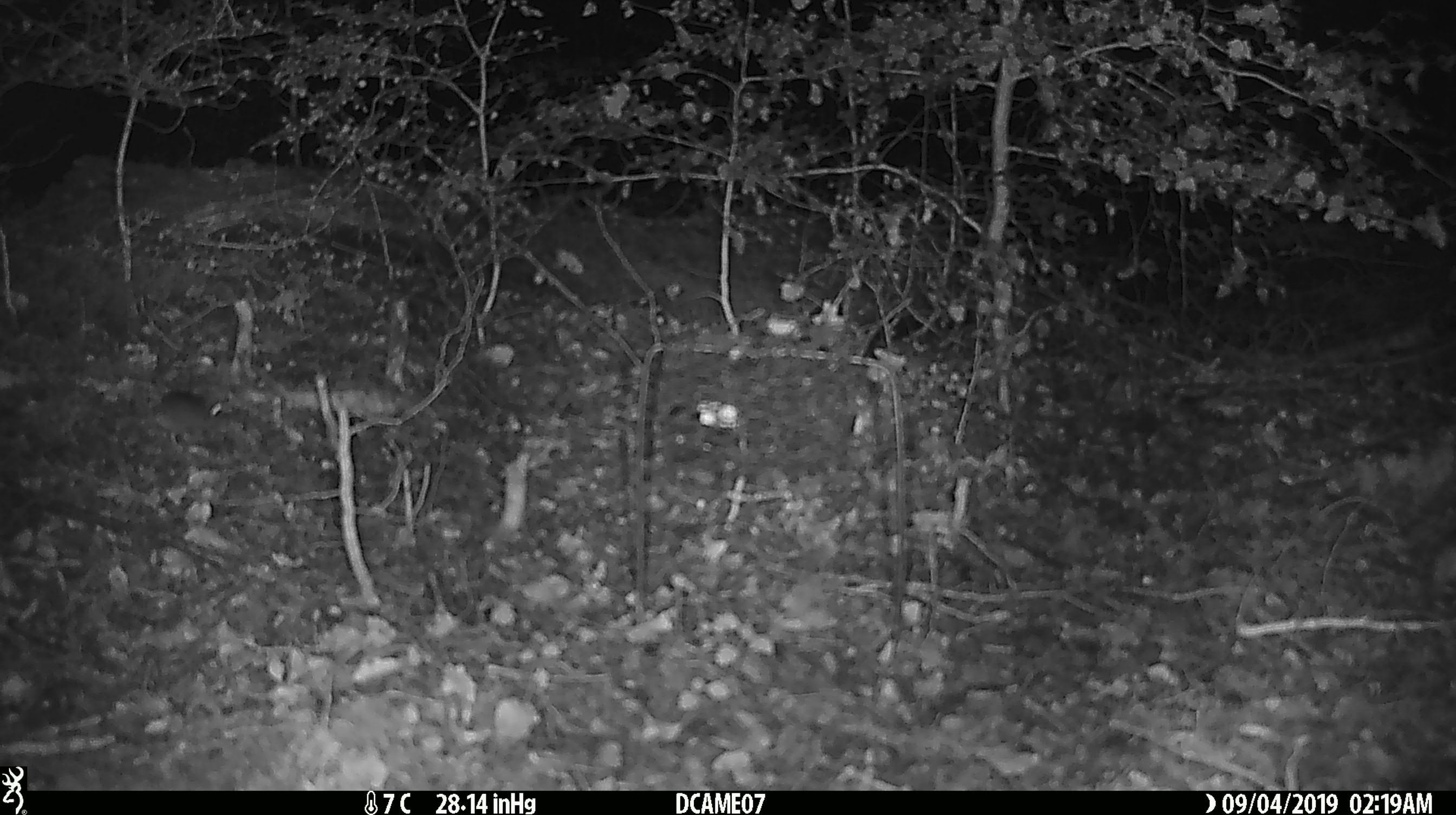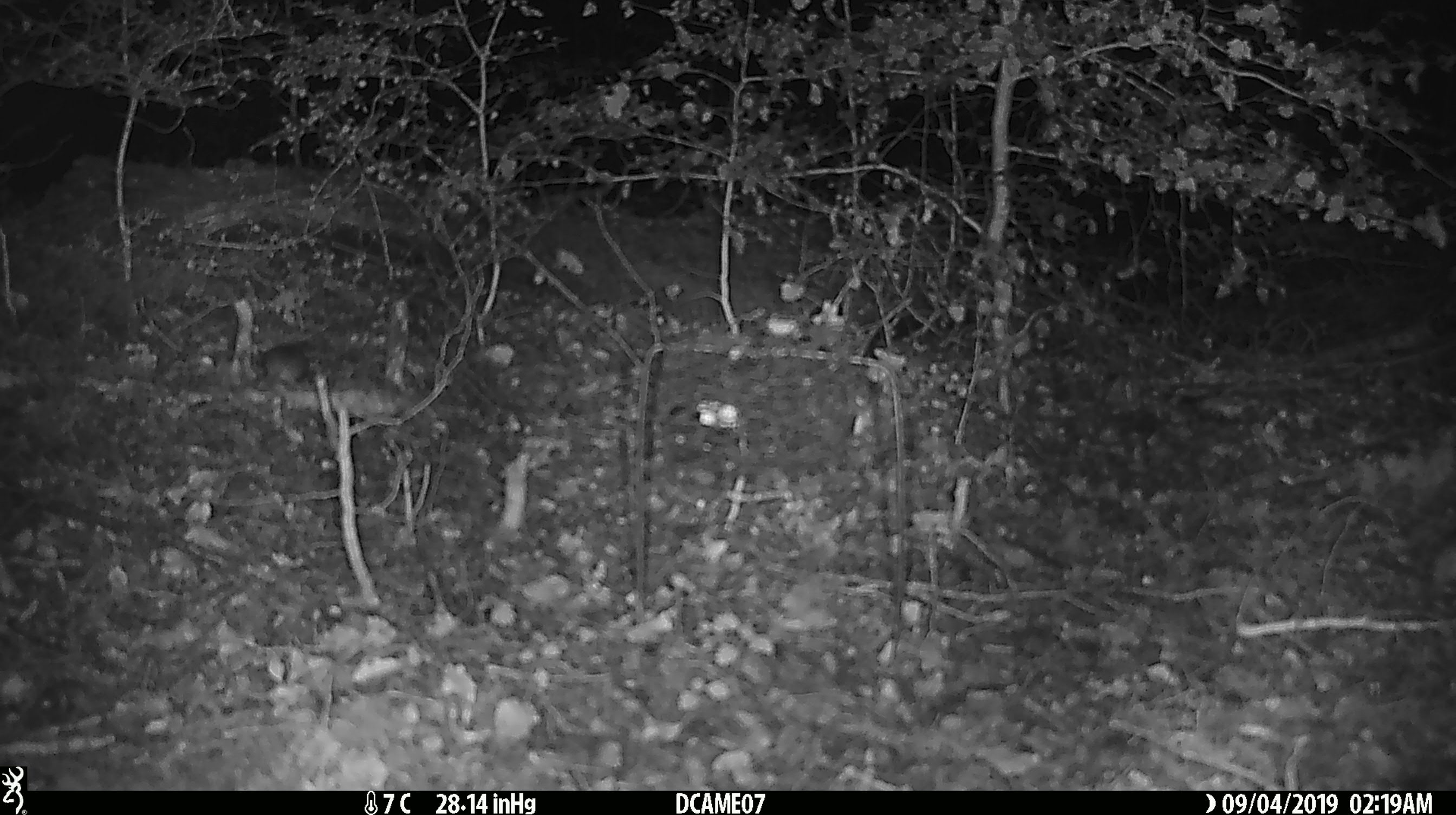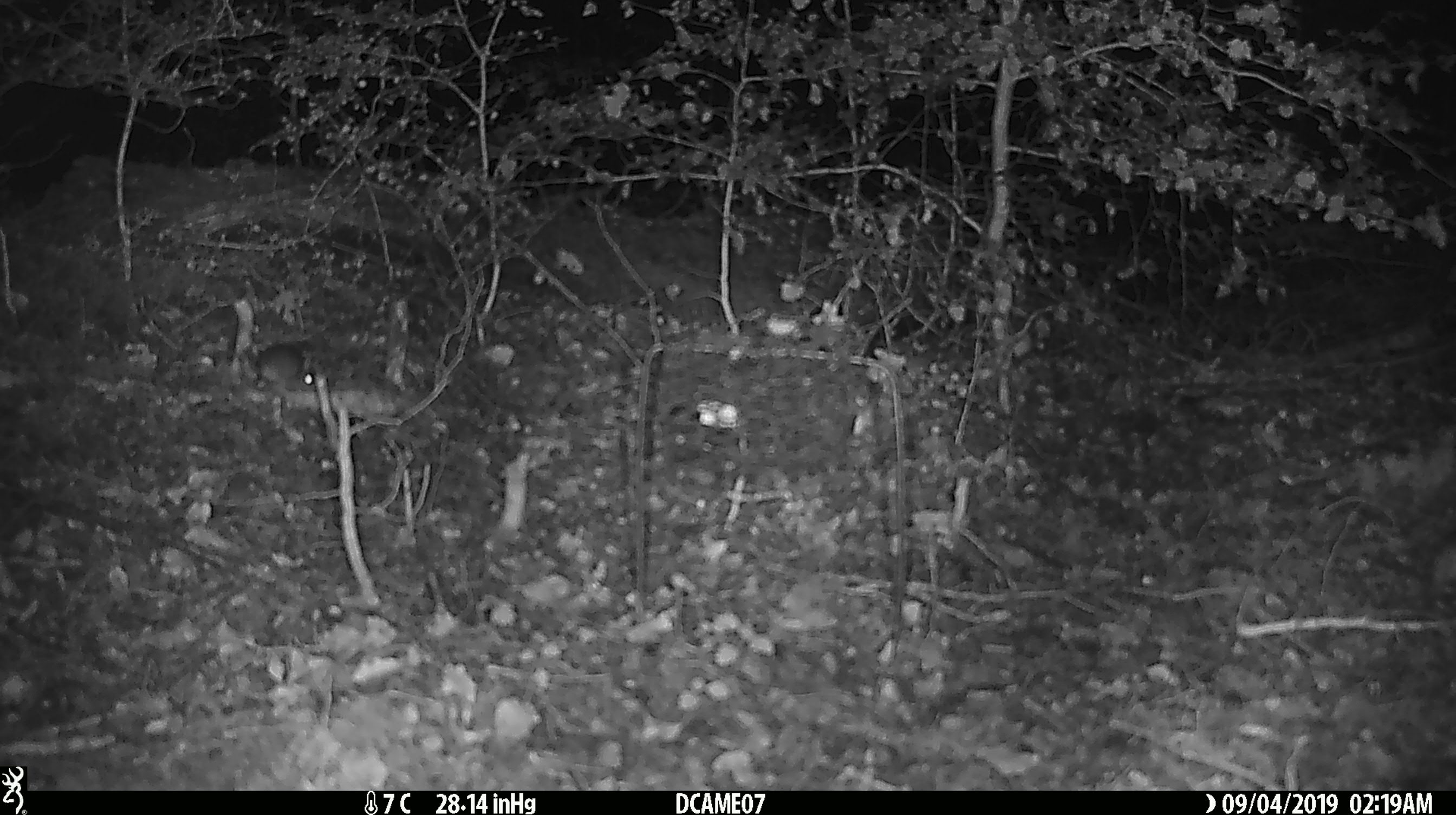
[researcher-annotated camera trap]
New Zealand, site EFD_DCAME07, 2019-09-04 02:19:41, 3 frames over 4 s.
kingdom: Animalia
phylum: Chordata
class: Mammalia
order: Rodentia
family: Muridae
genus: Mus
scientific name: Mus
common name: mouse